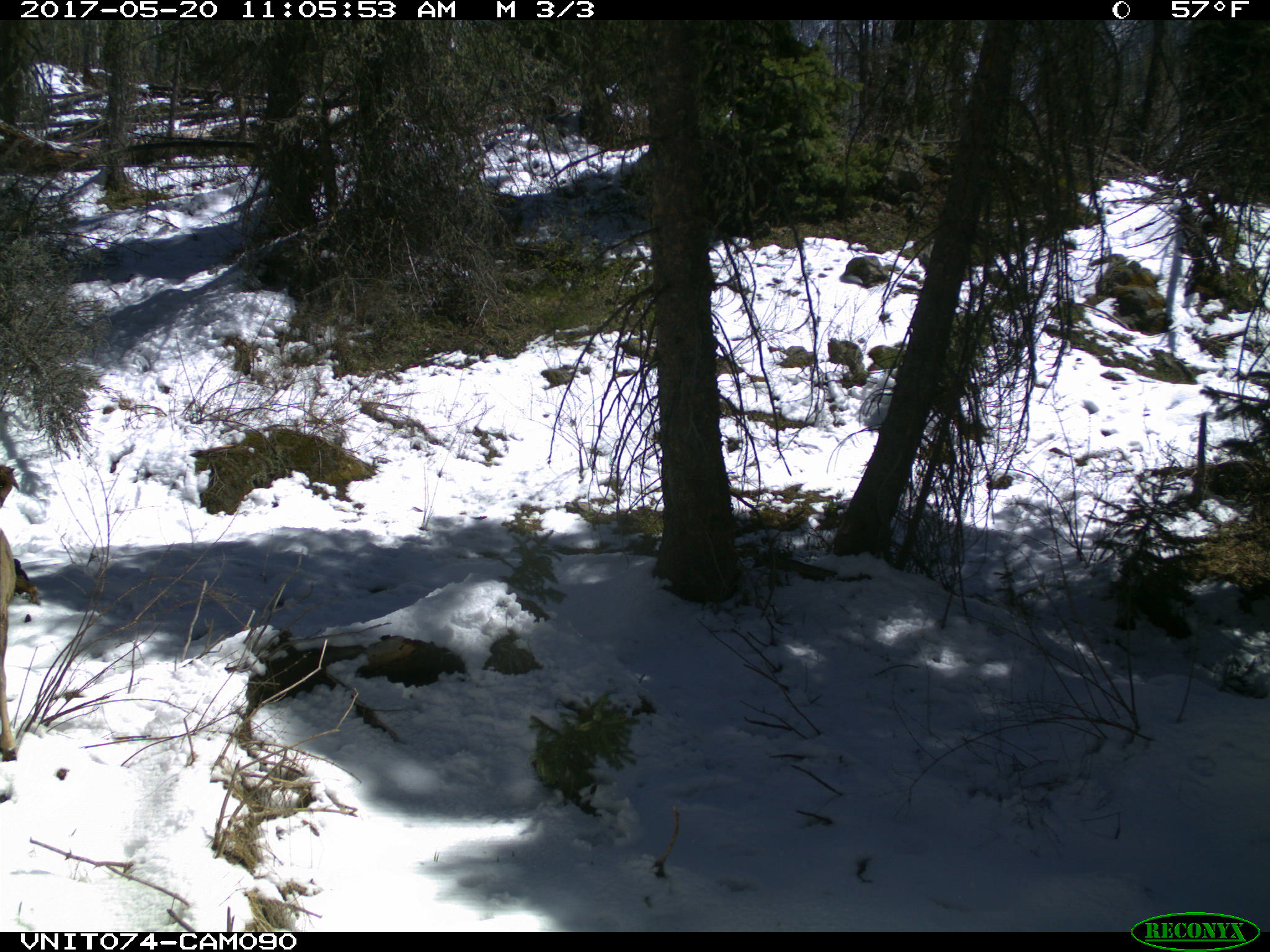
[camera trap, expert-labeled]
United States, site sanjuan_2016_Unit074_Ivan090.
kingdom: Animalia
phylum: Chordata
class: Mammalia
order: Artiodactyla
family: Cervidae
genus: Odocoileus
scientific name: Odocoileus hemionus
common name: mule deer